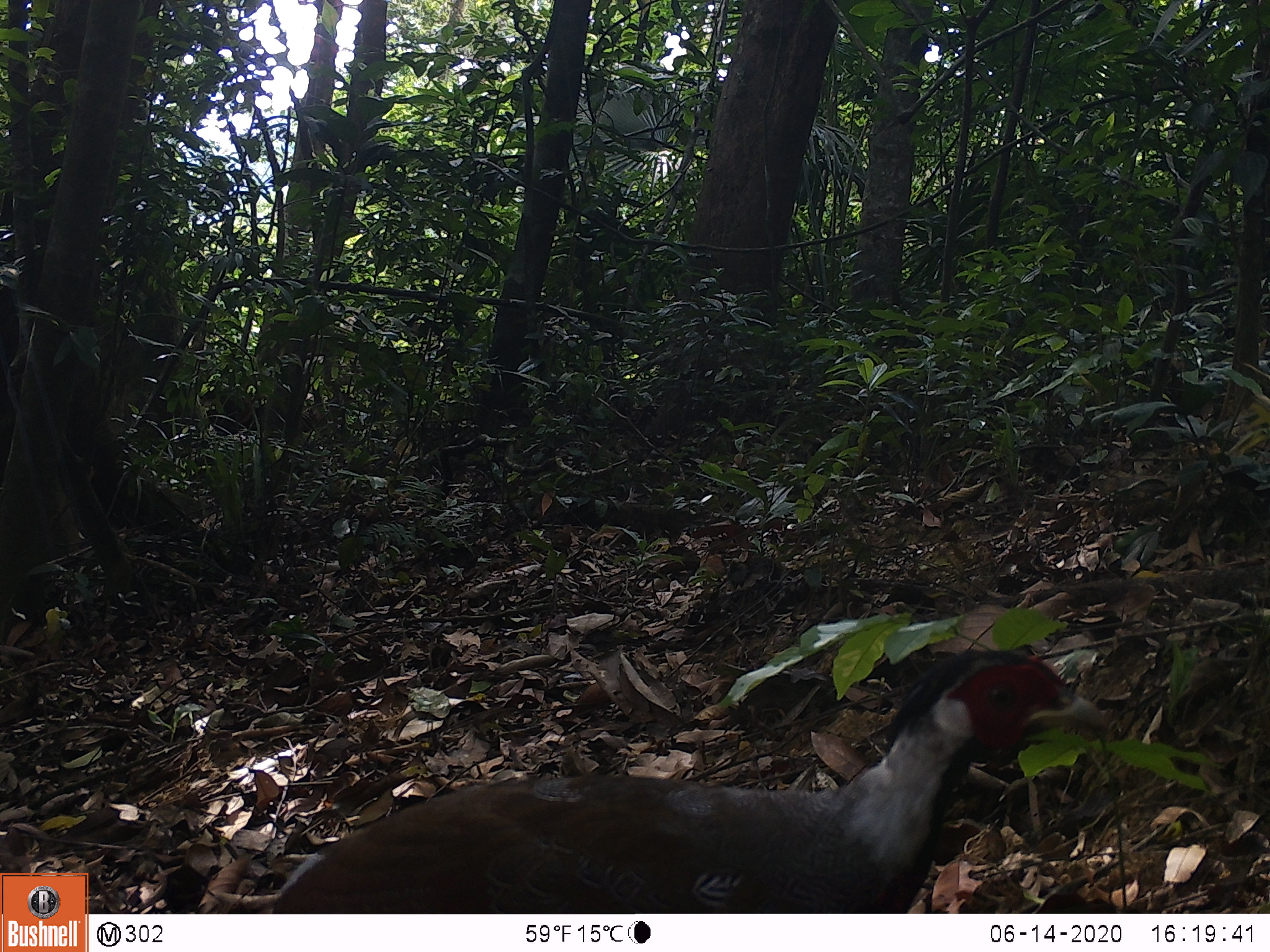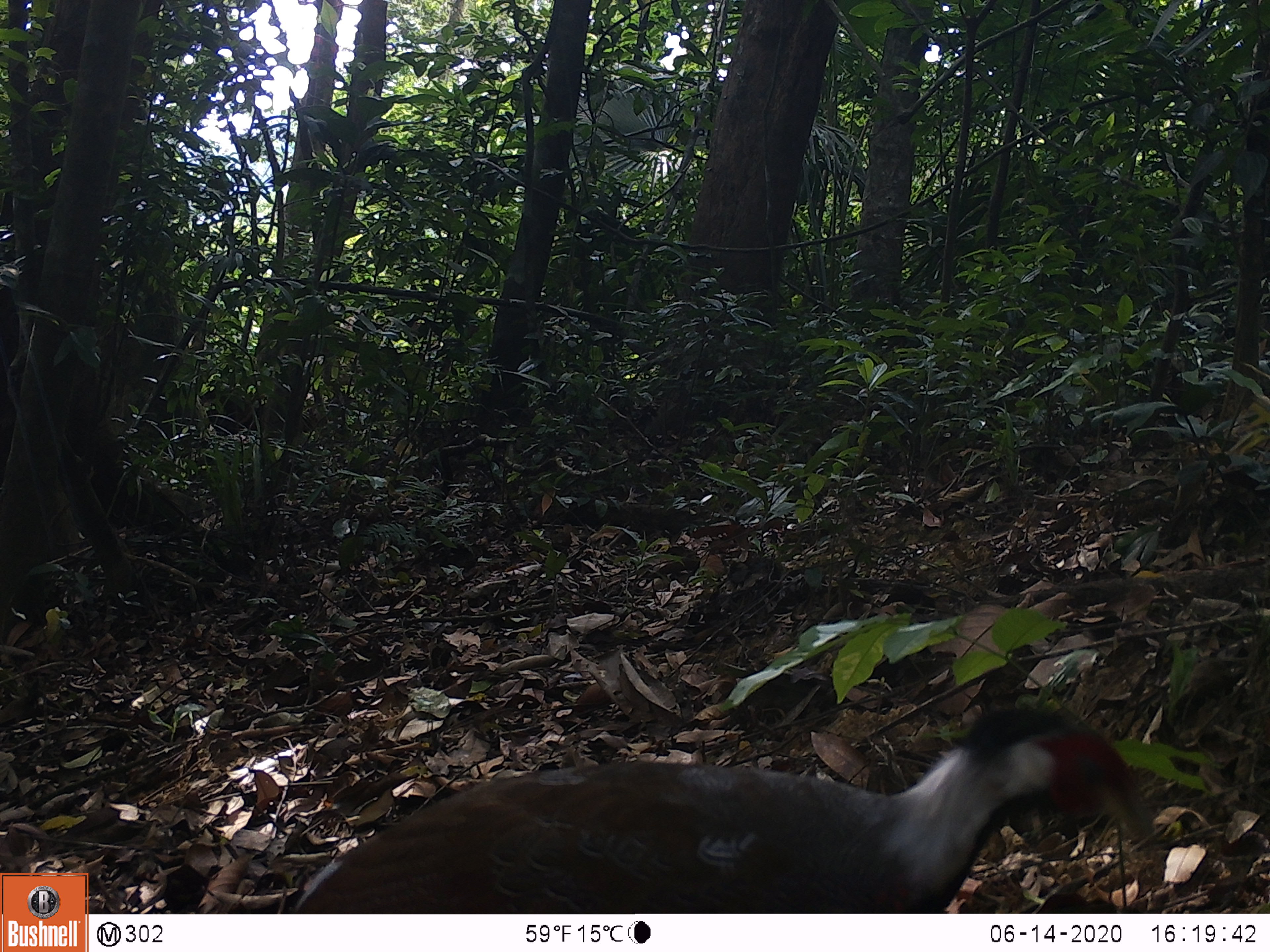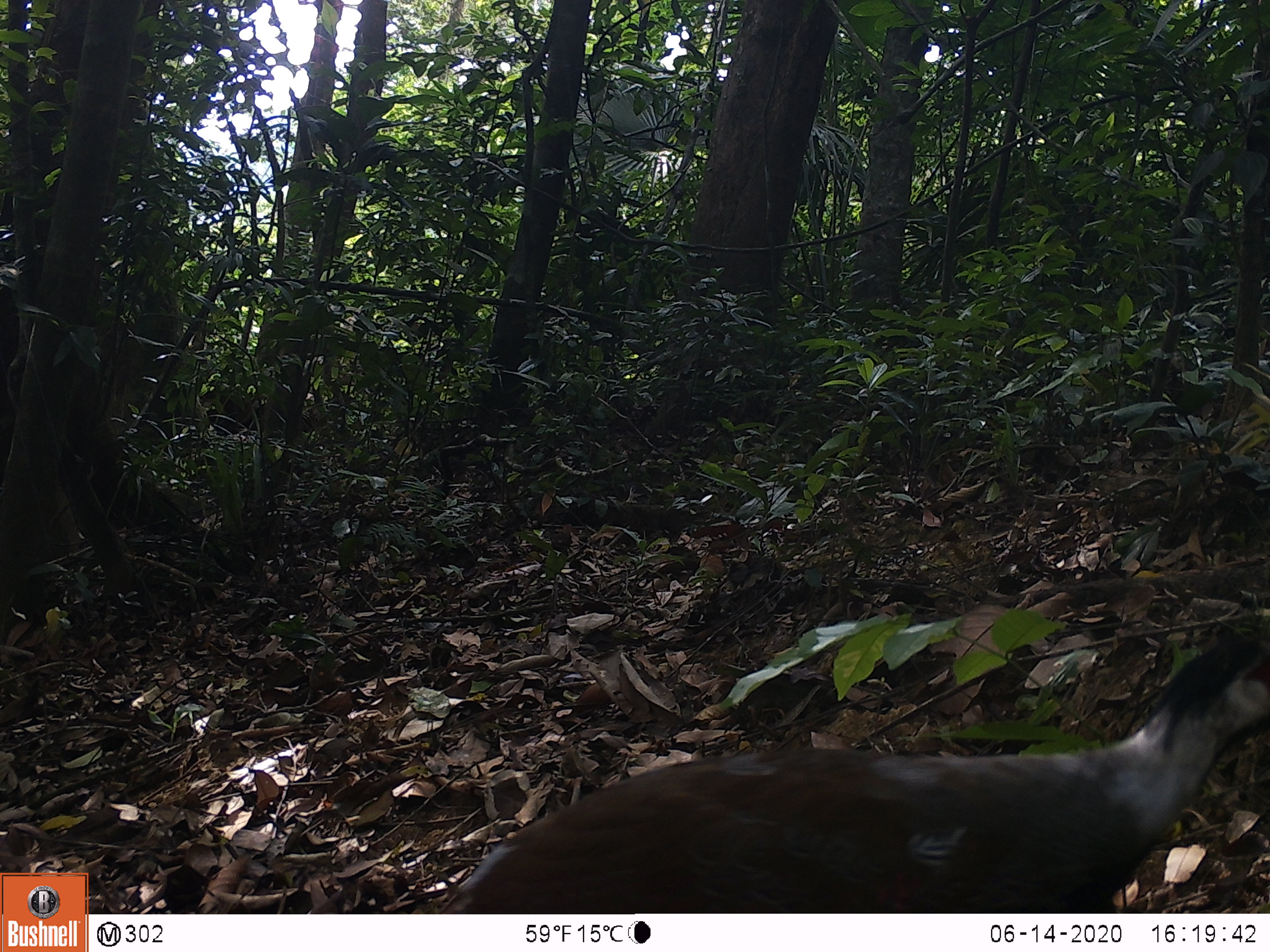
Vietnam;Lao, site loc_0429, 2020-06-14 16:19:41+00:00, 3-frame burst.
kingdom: Animalia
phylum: Chordata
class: Aves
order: Galliformes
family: Phasianidae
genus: Lophura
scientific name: Lophura nycthemera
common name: silver pheasant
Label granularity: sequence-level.